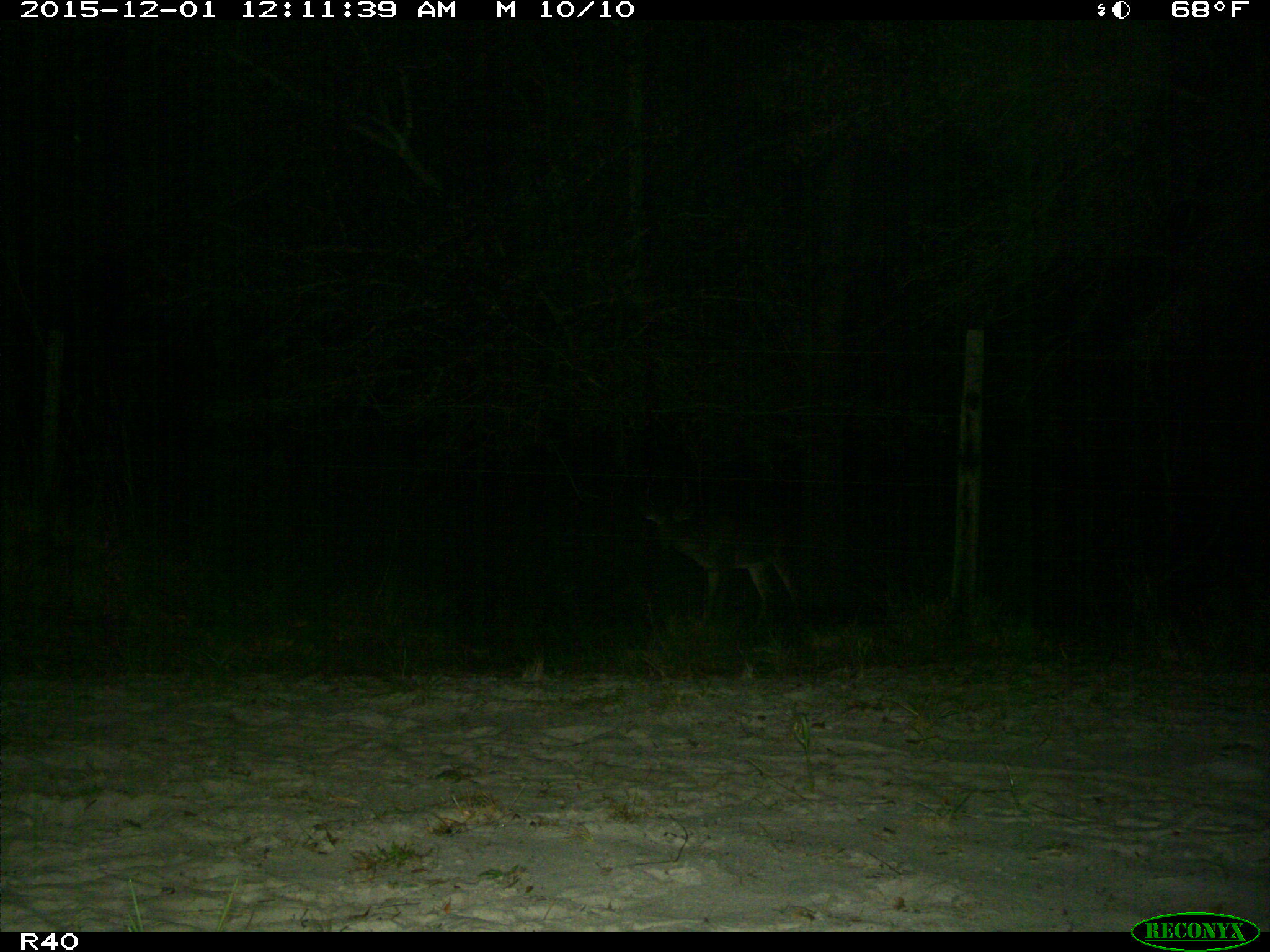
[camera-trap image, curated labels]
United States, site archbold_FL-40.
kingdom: Animalia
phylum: Chordata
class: Mammalia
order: Artiodactyla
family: Cervidae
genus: Odocoileus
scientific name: Odocoileus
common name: deer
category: unidentified deer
Unidentified deer (deer) (Odocoileus).